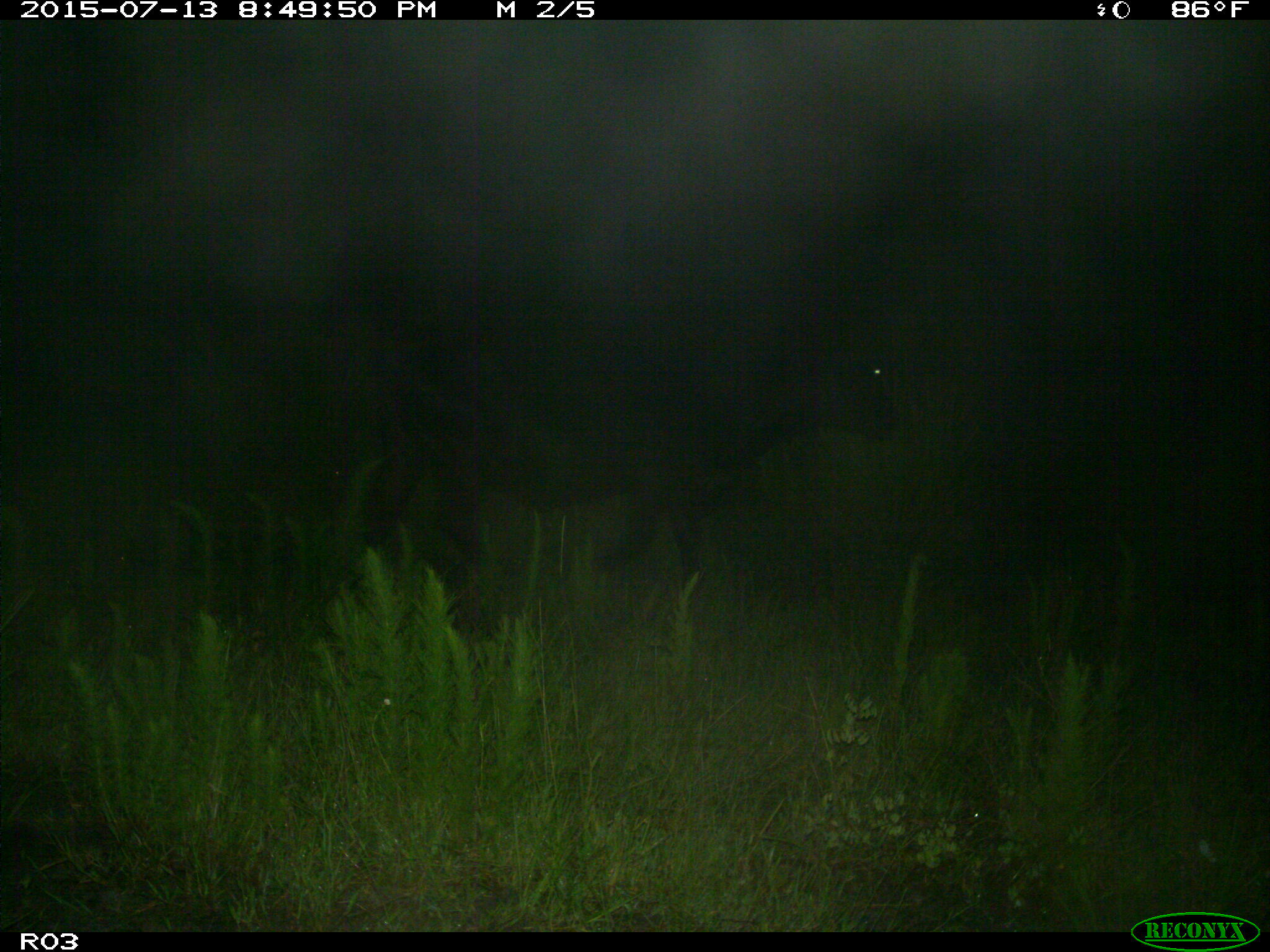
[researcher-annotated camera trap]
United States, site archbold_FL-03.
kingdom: Animalia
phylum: Chordata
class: Mammalia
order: Artiodactyla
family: Bovidae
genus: Bos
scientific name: Bos taurus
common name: domestic cow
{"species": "Bos taurus (domestic cow)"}